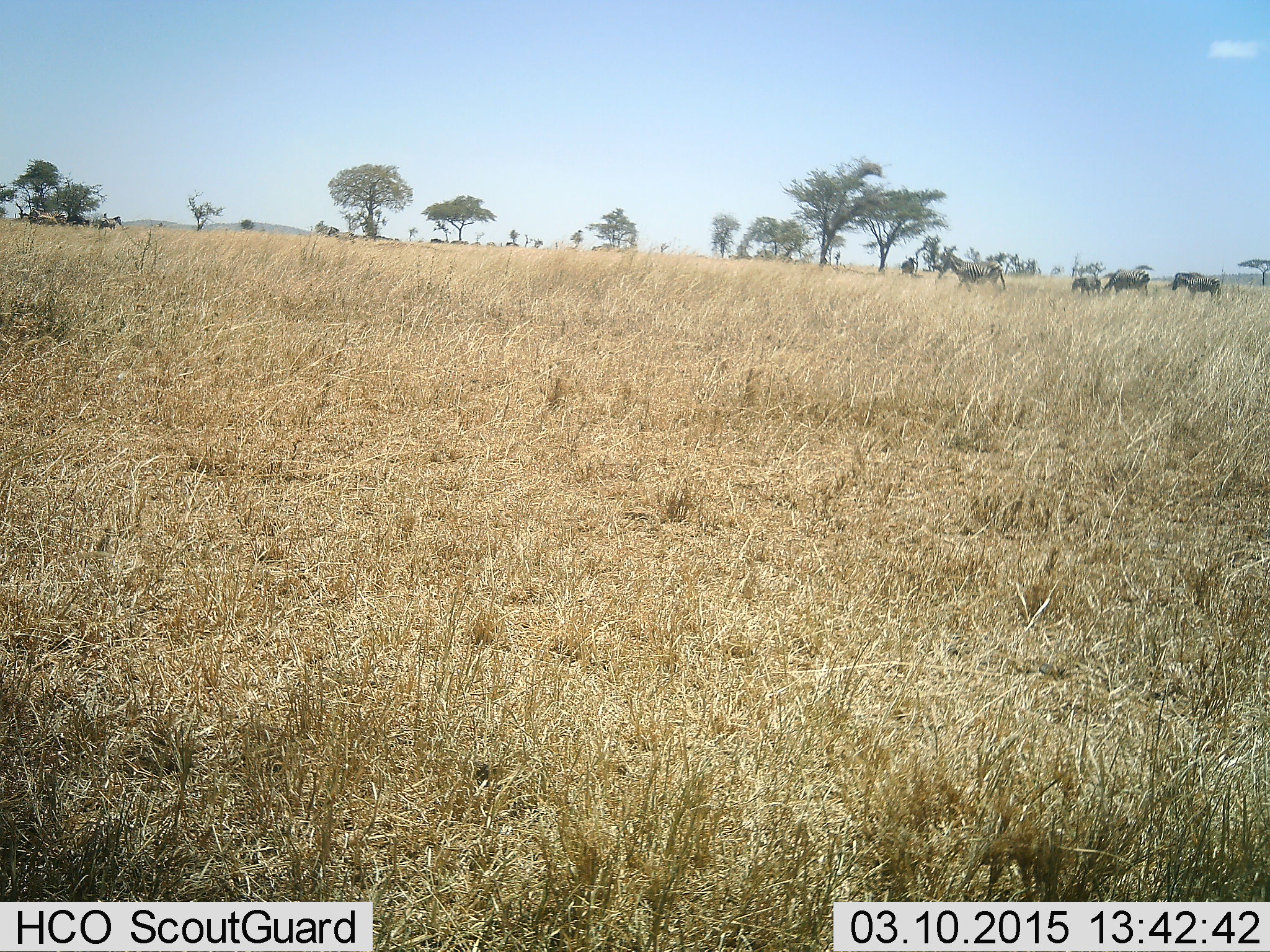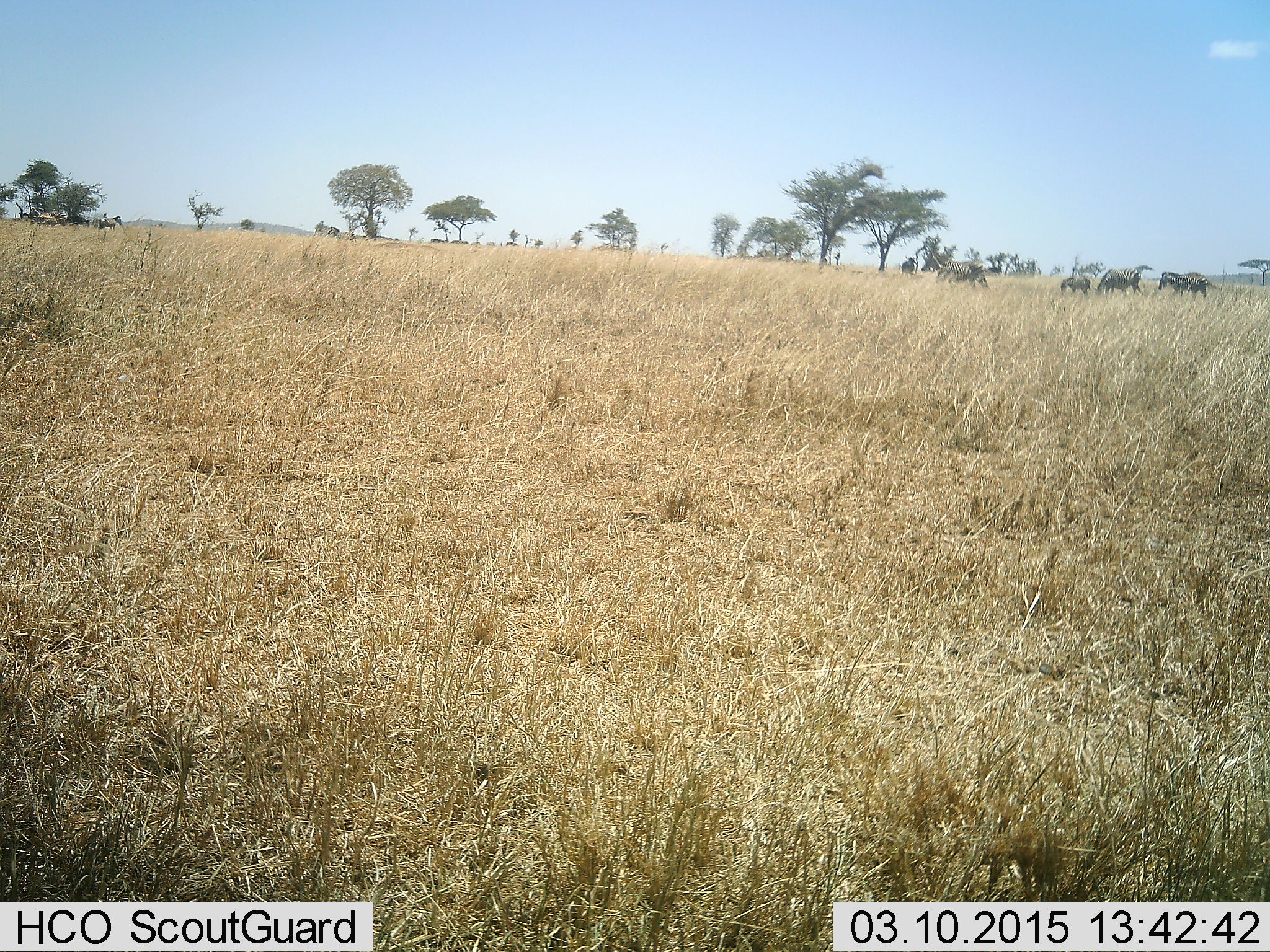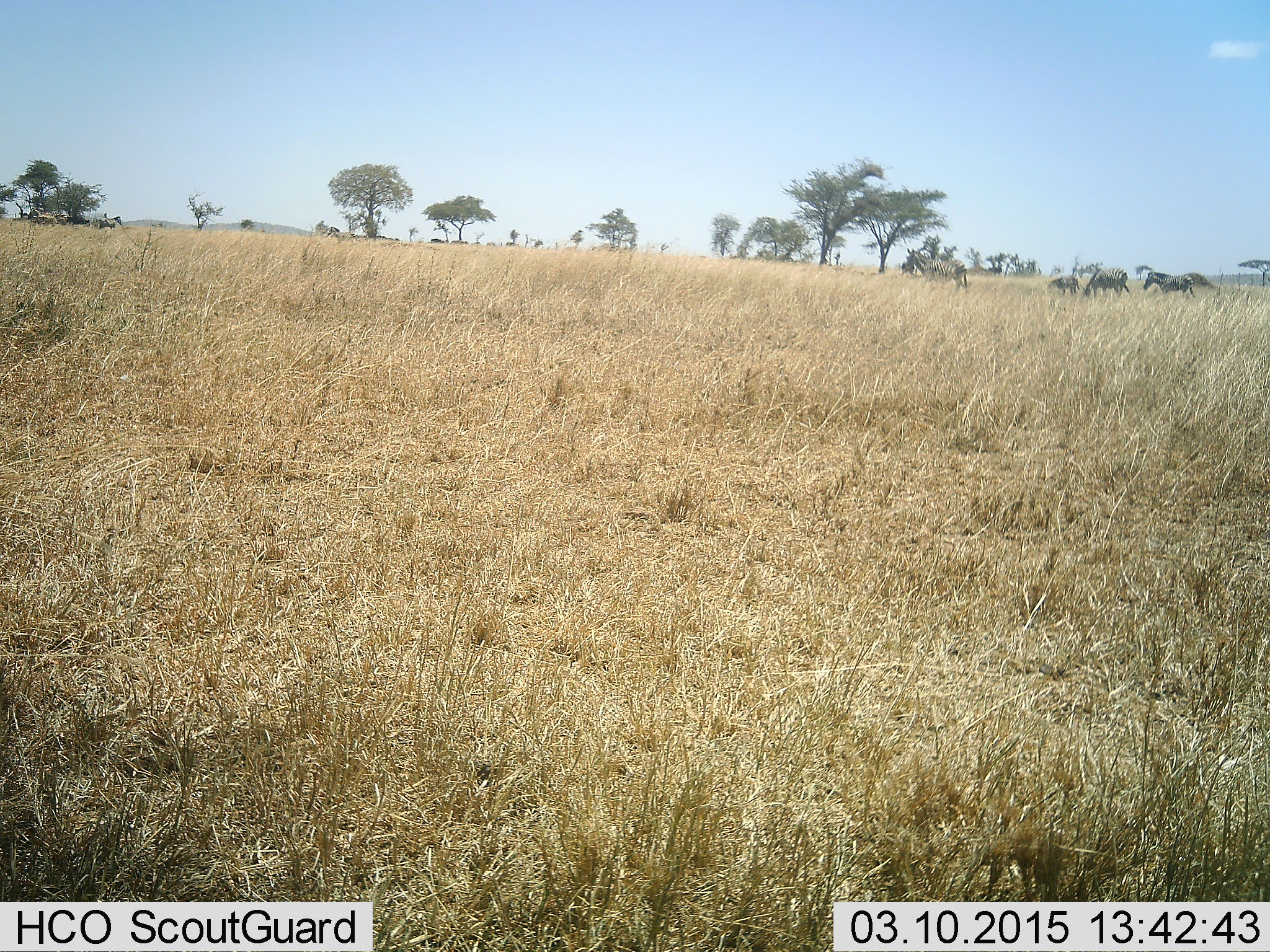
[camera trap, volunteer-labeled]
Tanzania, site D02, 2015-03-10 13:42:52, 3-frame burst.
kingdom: Animalia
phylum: Chordata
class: Mammalia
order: Perissodactyla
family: Equidae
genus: Equus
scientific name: Equus quagga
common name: plains zebra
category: zebra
Zebra (plains zebra) (Equus quagga), count 4. Behavior (volunteer vote fractions): standing 20%, resting 0%, moving 100%, interacting 0%. Young present (vote fraction): 70%. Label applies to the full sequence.